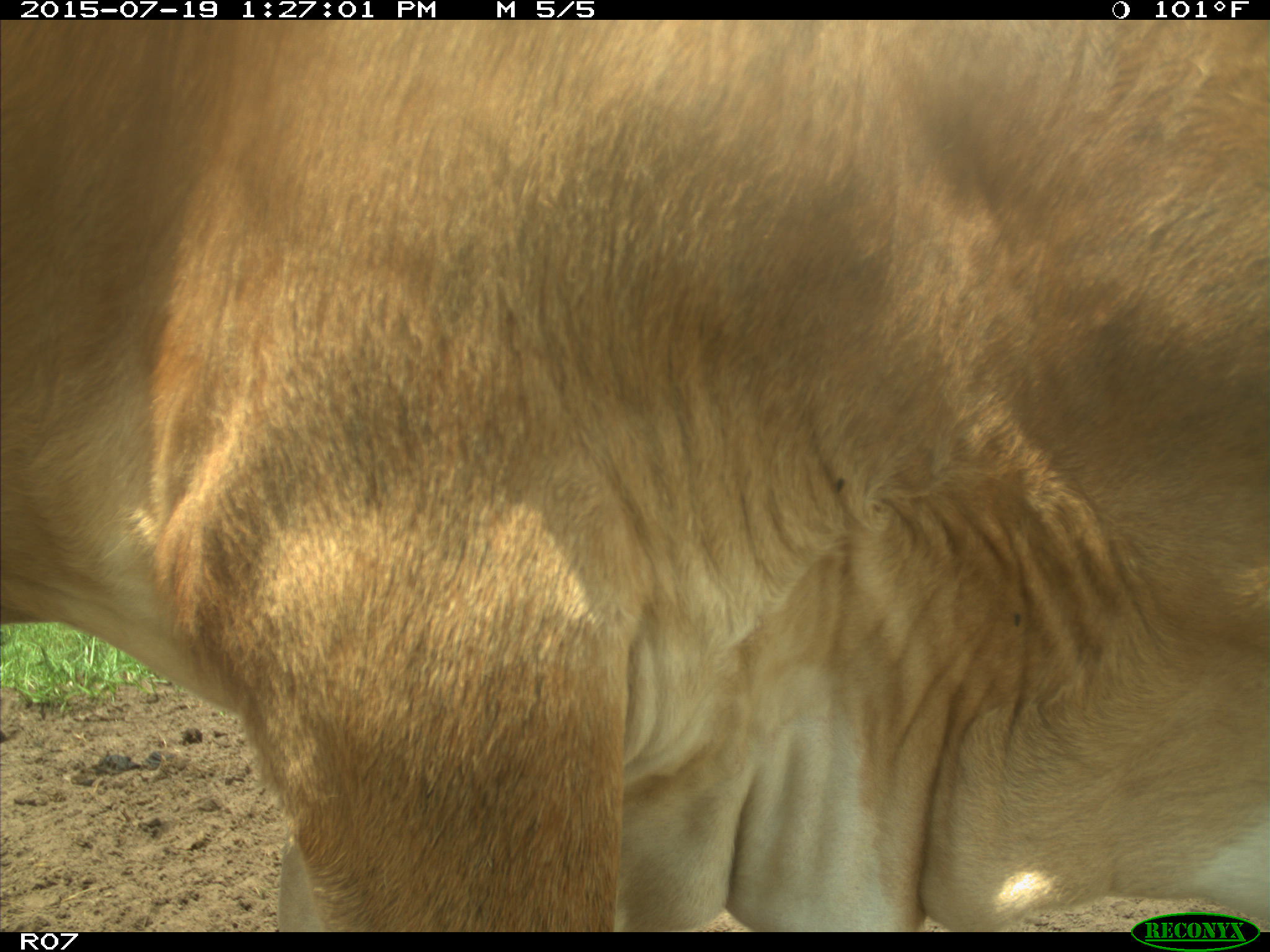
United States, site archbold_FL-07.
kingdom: Animalia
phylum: Chordata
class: Mammalia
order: Artiodactyla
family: Bovidae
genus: Bos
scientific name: Bos taurus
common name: domestic cow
Bos taurus (domestic cow).